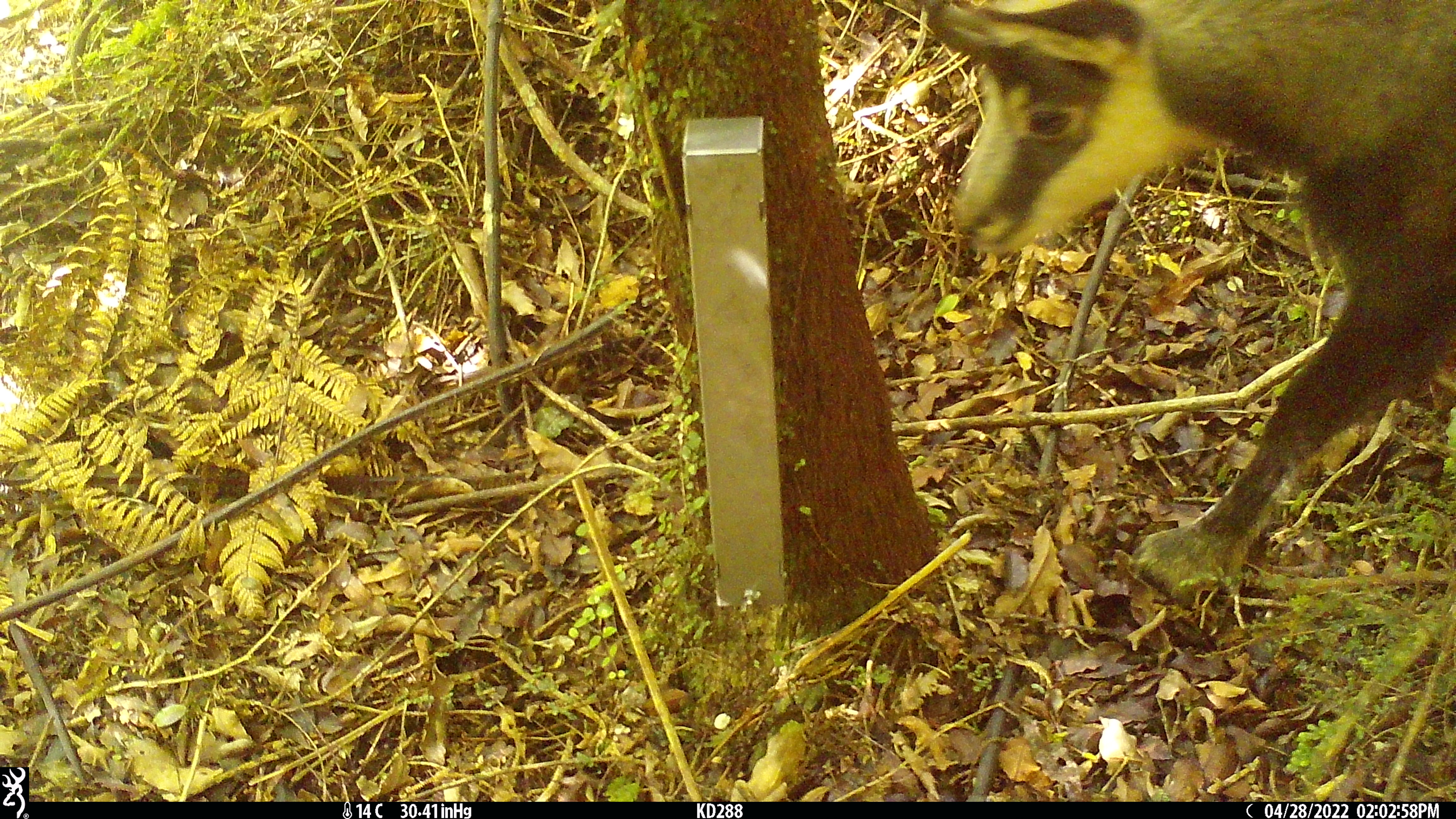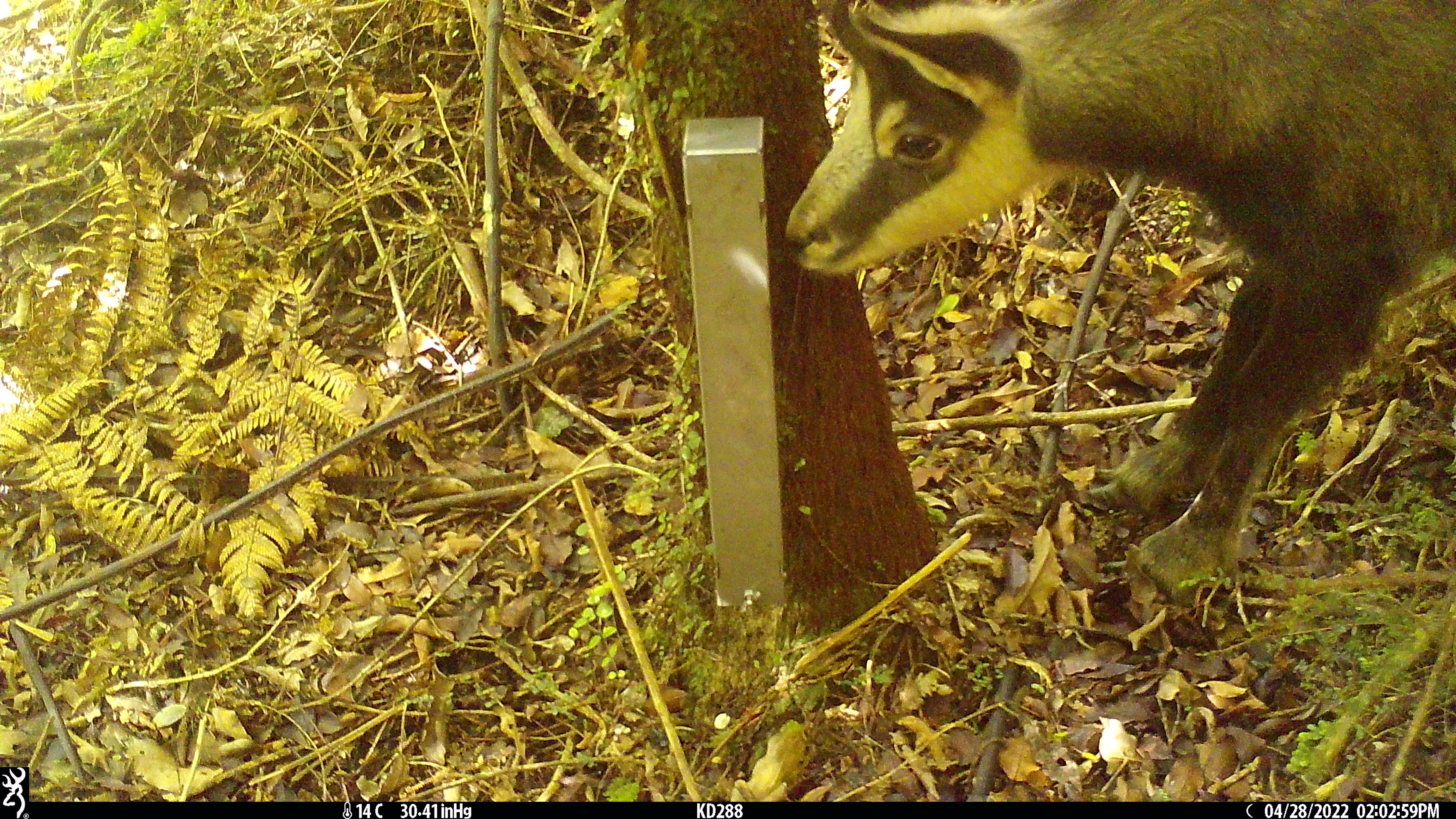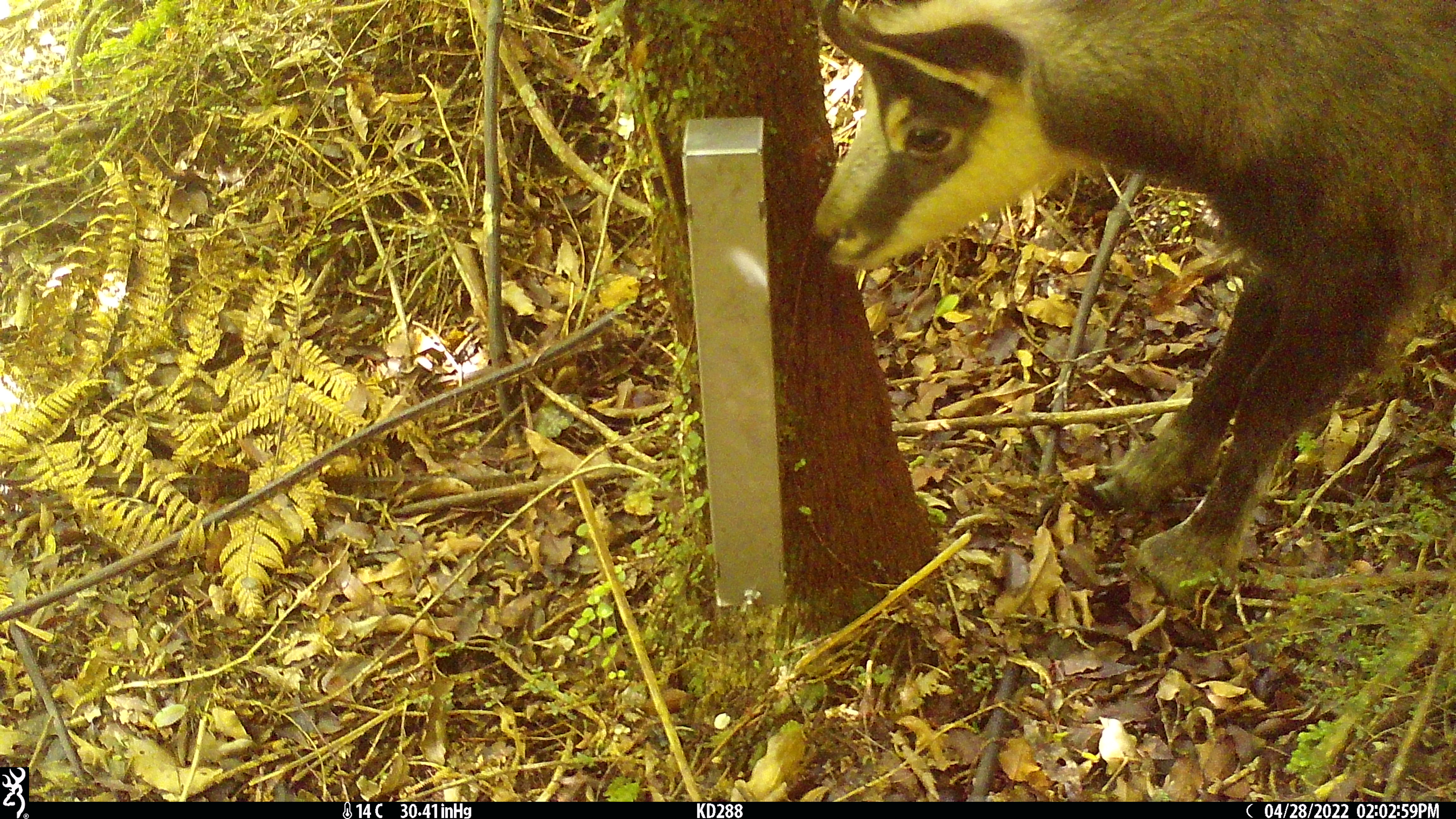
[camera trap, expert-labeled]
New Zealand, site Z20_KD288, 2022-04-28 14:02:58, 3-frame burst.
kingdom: Animalia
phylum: Chordata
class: Mammalia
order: Artiodactyla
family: Bovidae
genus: Rupicapra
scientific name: Rupicapra rupicapra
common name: alpine chamois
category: chamois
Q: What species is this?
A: Chamois (alpine chamois) (Rupicapra rupicapra).